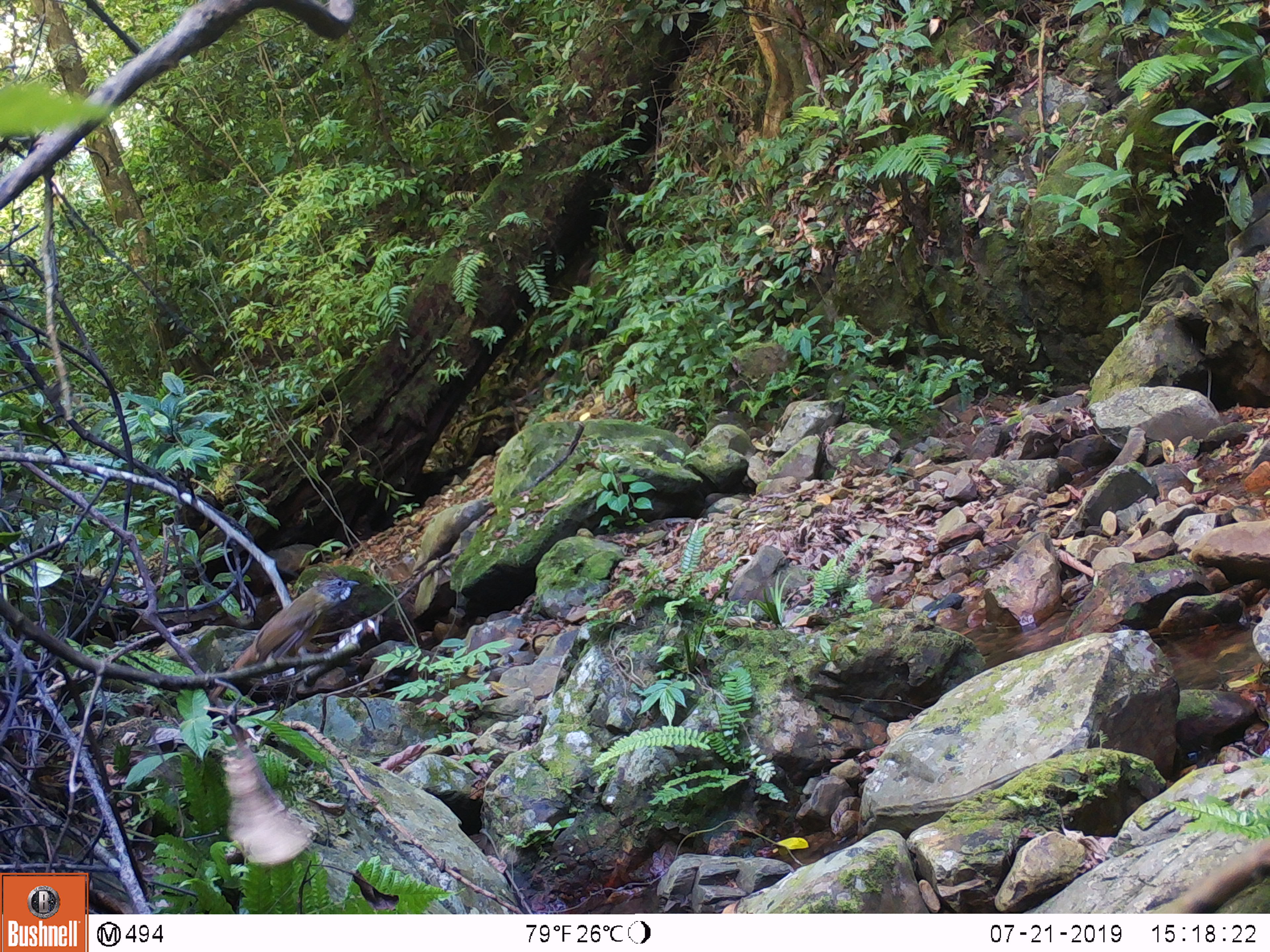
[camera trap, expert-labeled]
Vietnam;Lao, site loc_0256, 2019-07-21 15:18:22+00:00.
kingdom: Animalia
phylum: Chordata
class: Aves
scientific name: Aves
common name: bird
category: unidentified bird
Unidentified bird (bird) (Aves). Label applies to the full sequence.